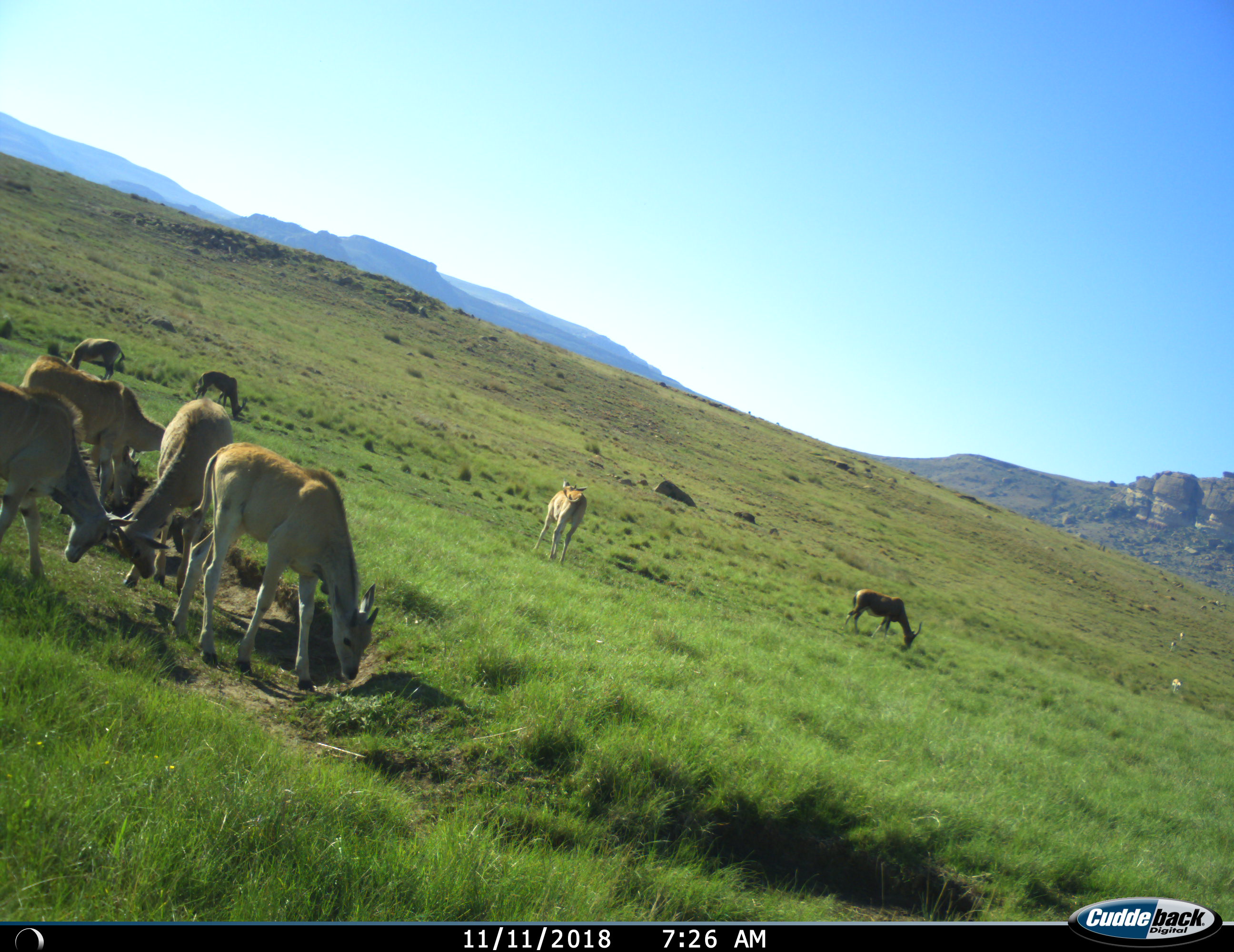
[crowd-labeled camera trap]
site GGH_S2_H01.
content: unidentified animal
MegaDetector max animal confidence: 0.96